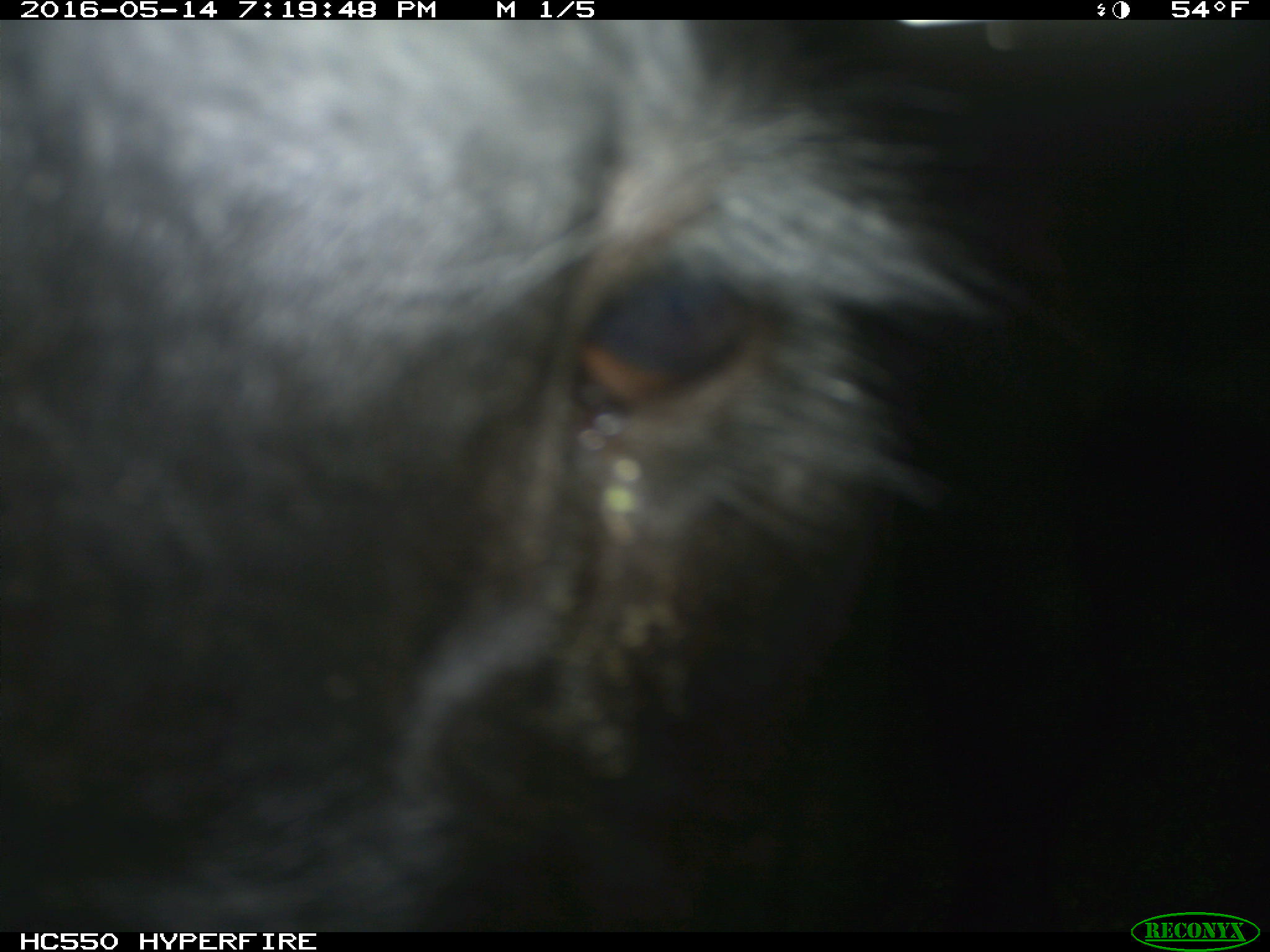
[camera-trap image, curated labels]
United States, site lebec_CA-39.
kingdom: Animalia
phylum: Chordata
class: Mammalia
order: Artiodactyla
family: Bovidae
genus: Bos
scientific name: Bos taurus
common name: domestic cow